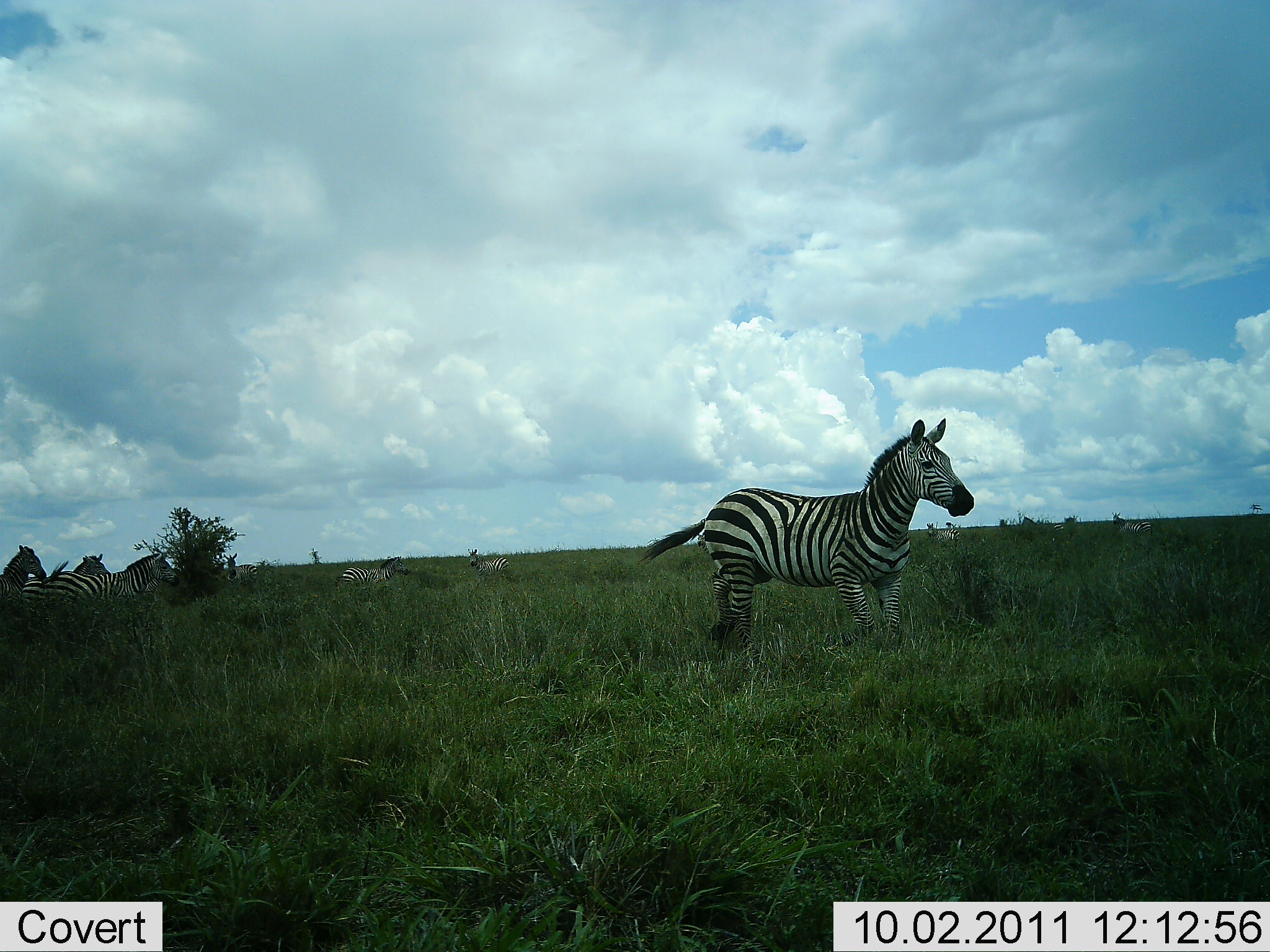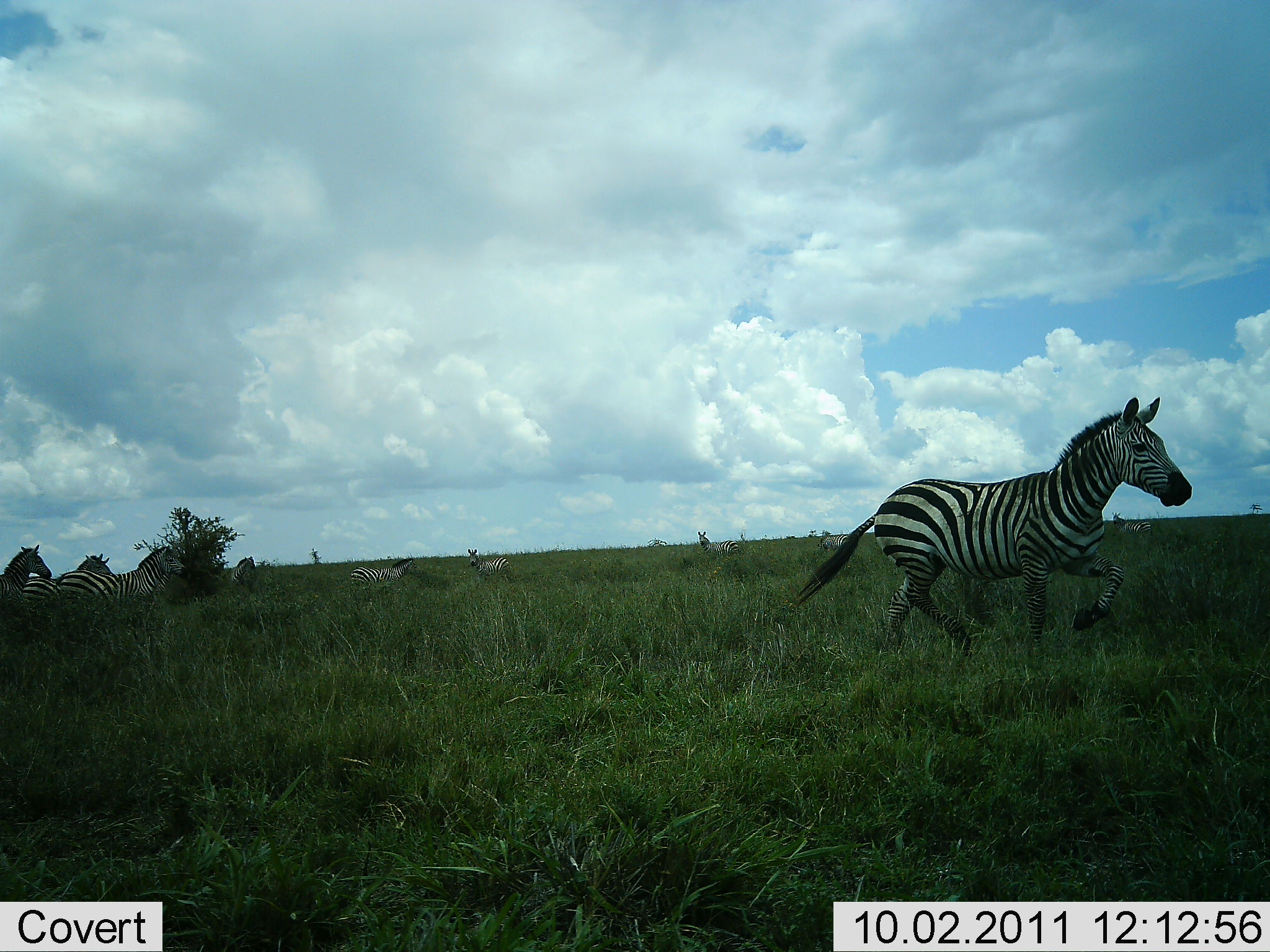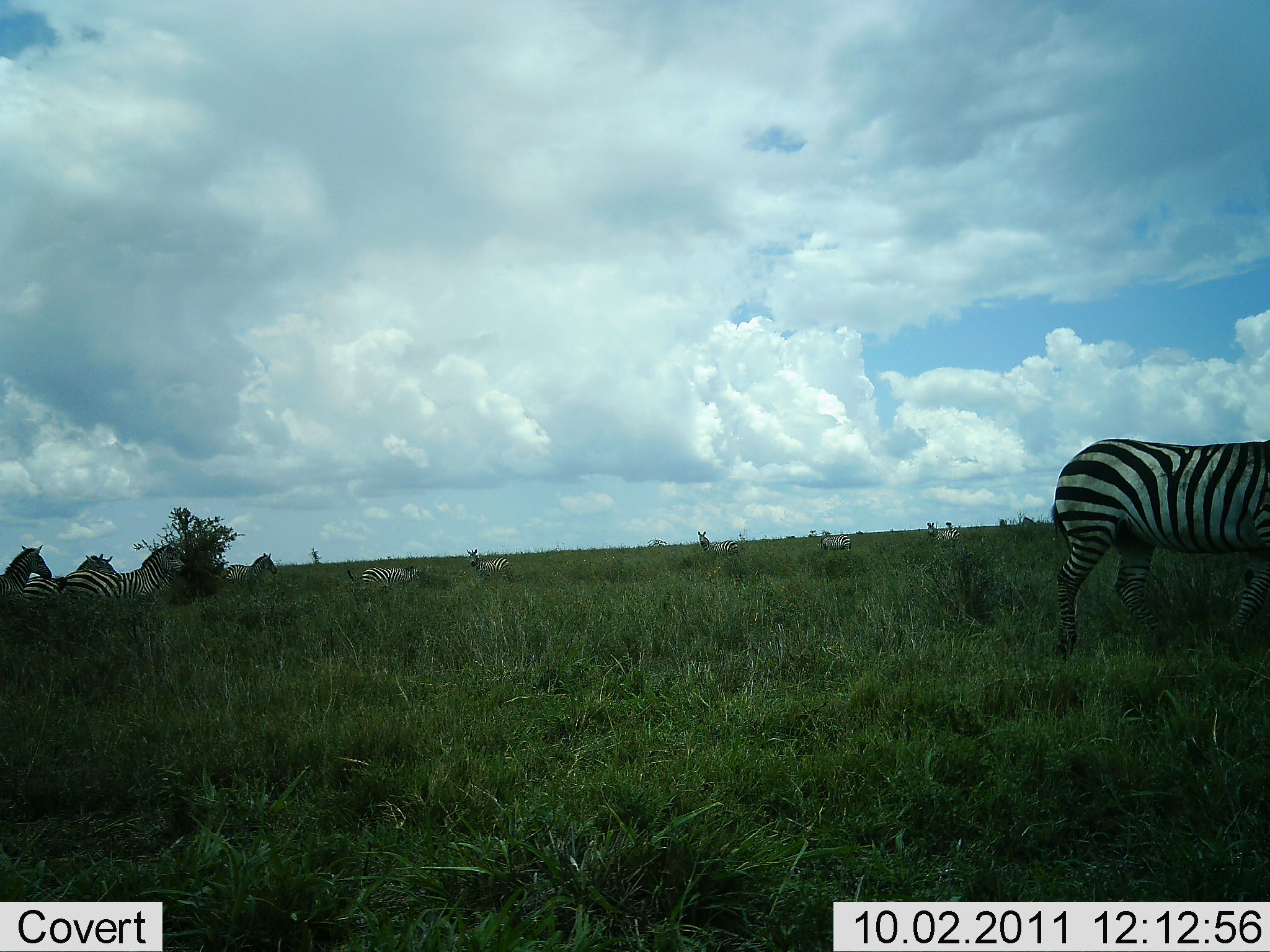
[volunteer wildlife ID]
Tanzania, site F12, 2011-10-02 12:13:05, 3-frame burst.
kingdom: Animalia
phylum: Chordata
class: Mammalia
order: Perissodactyla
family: Equidae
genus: Equus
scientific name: Equus quagga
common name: plains zebra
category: zebra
Zebra (plains zebra) (Equus quagga), count 10. Behavior (volunteer vote fractions): standing 67%, resting 8%, moving 83%, interacting 8%. Young present (vote fraction): 0%. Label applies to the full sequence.